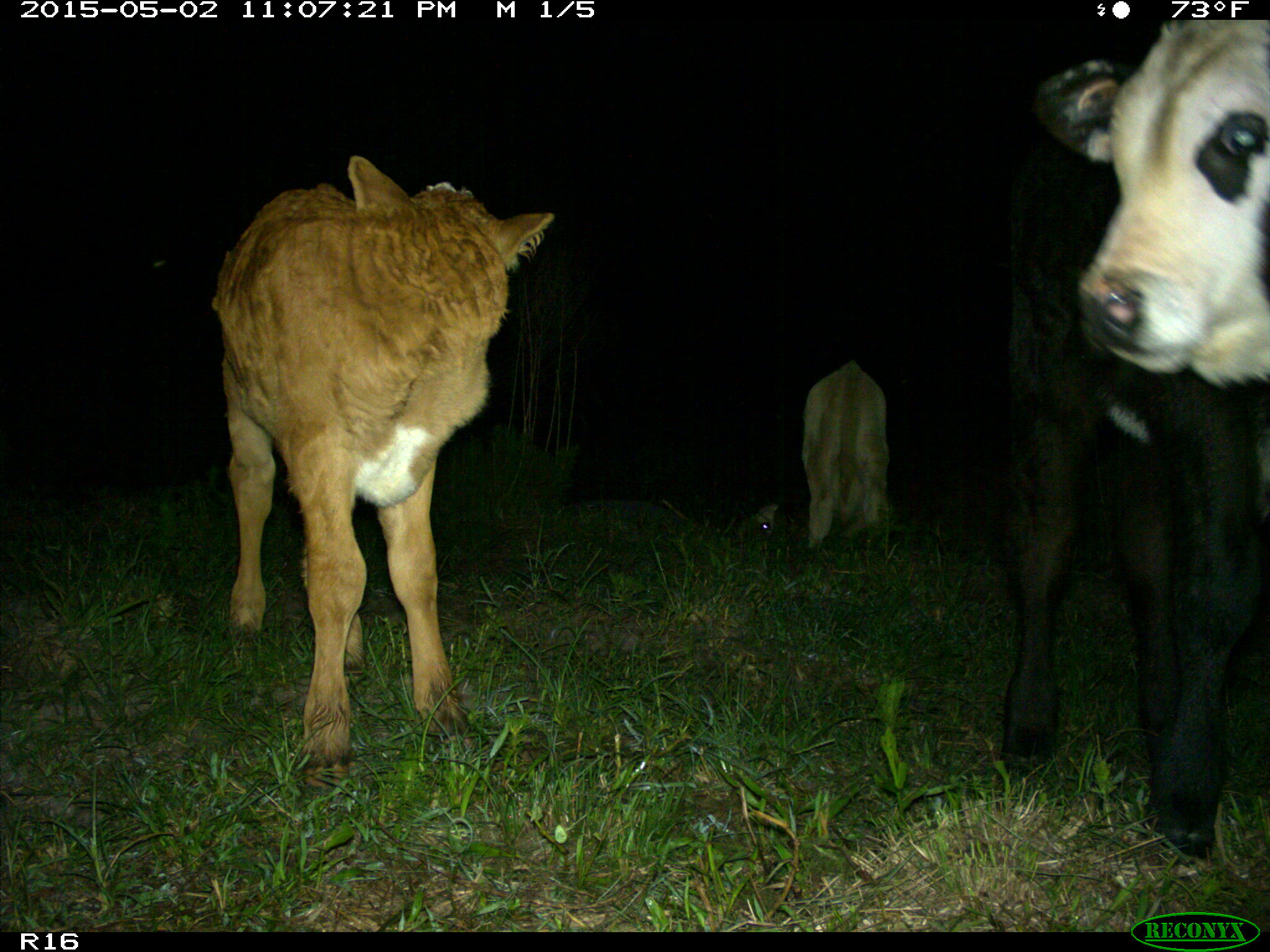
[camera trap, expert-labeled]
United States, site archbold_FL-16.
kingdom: Animalia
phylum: Chordata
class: Mammalia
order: Artiodactyla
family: Bovidae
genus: Bos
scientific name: Bos taurus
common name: domestic cow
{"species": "Bos taurus (domestic cow)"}